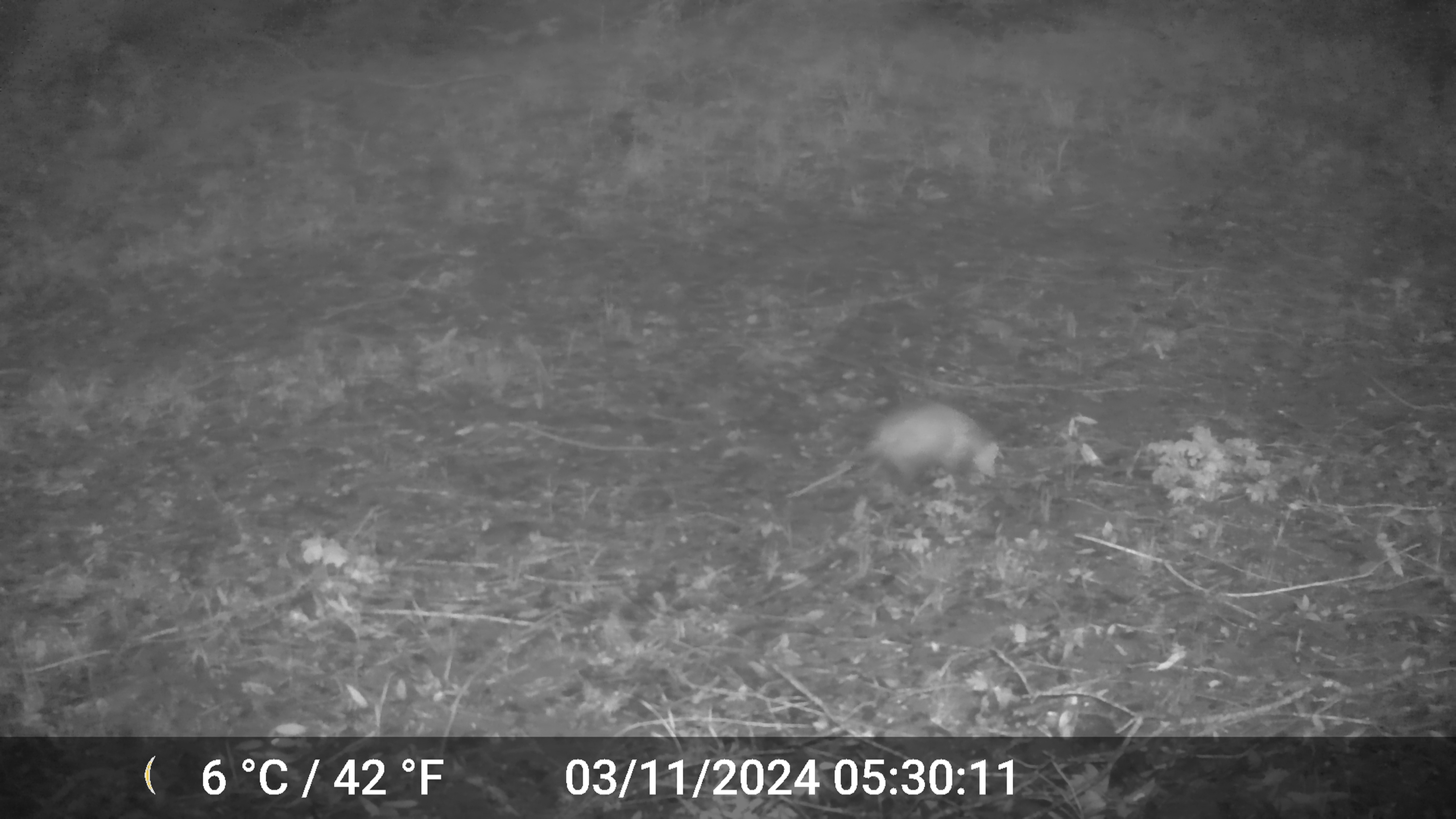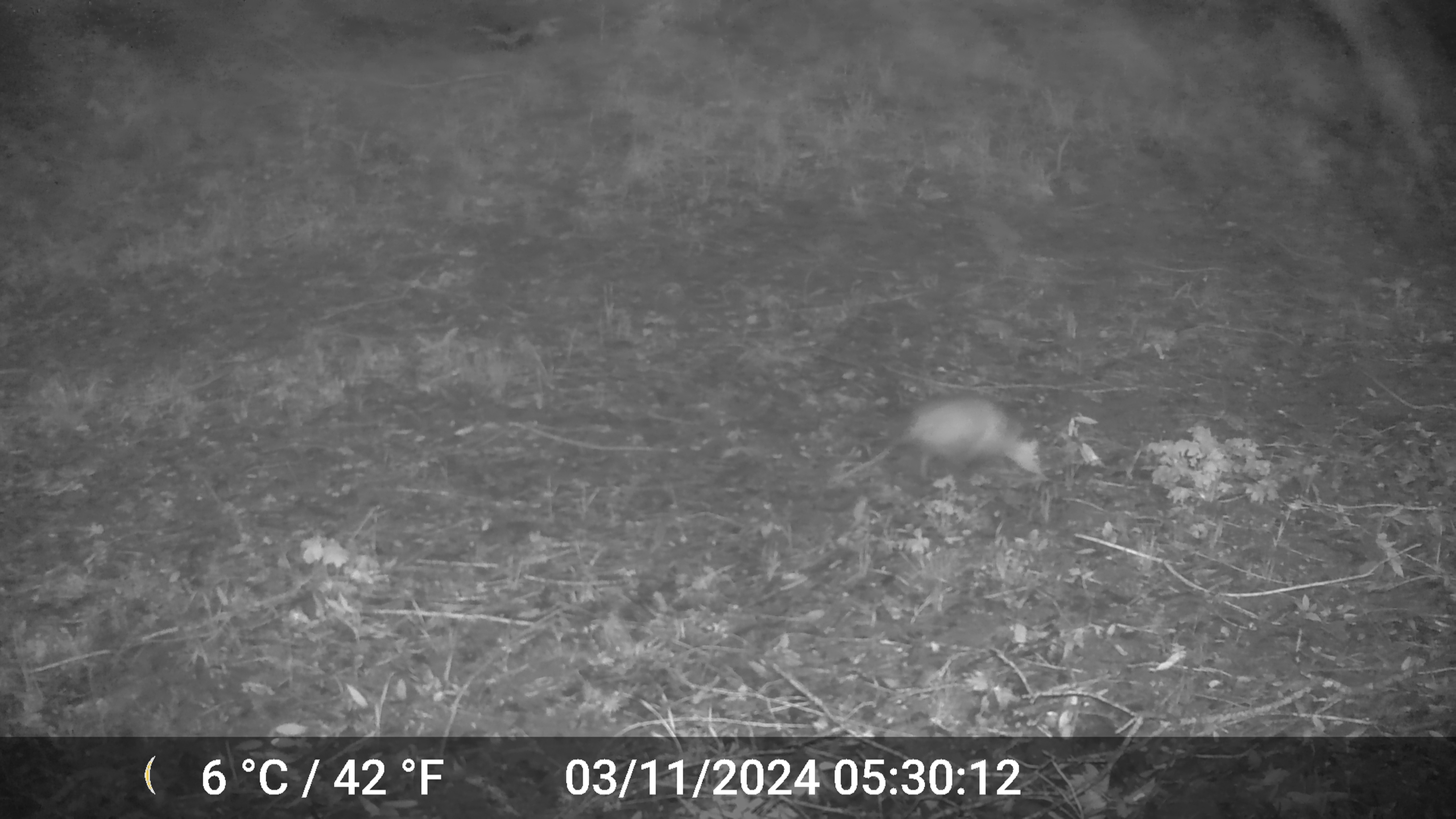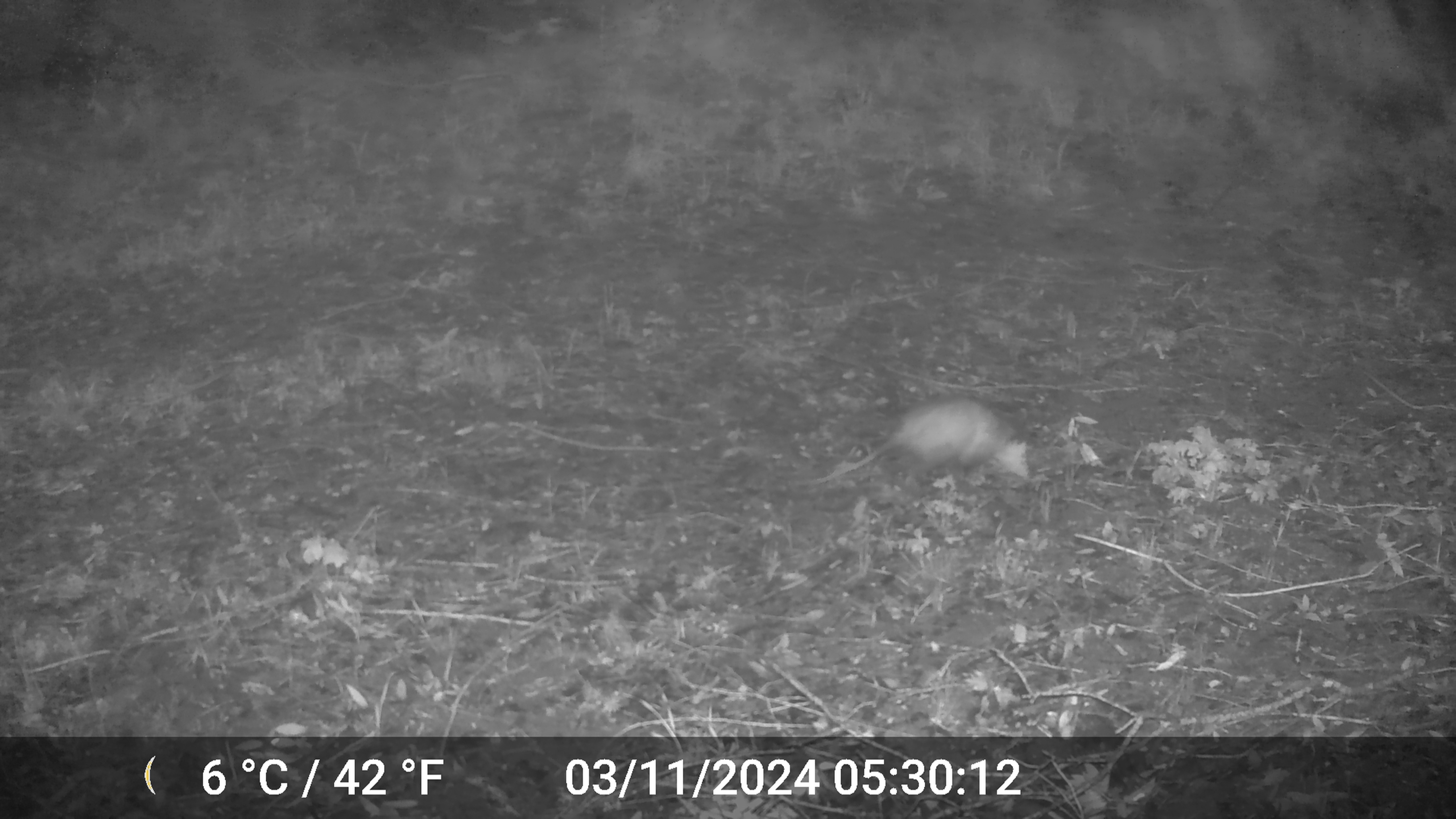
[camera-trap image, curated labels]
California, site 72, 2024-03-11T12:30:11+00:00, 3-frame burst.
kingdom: Animalia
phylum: Chordata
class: Mammalia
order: Didelphimorphia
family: Didelphidae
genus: Didelphis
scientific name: Didelphis virginiana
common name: virginia opossum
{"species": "virginia opossum (Didelphis virginiana)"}